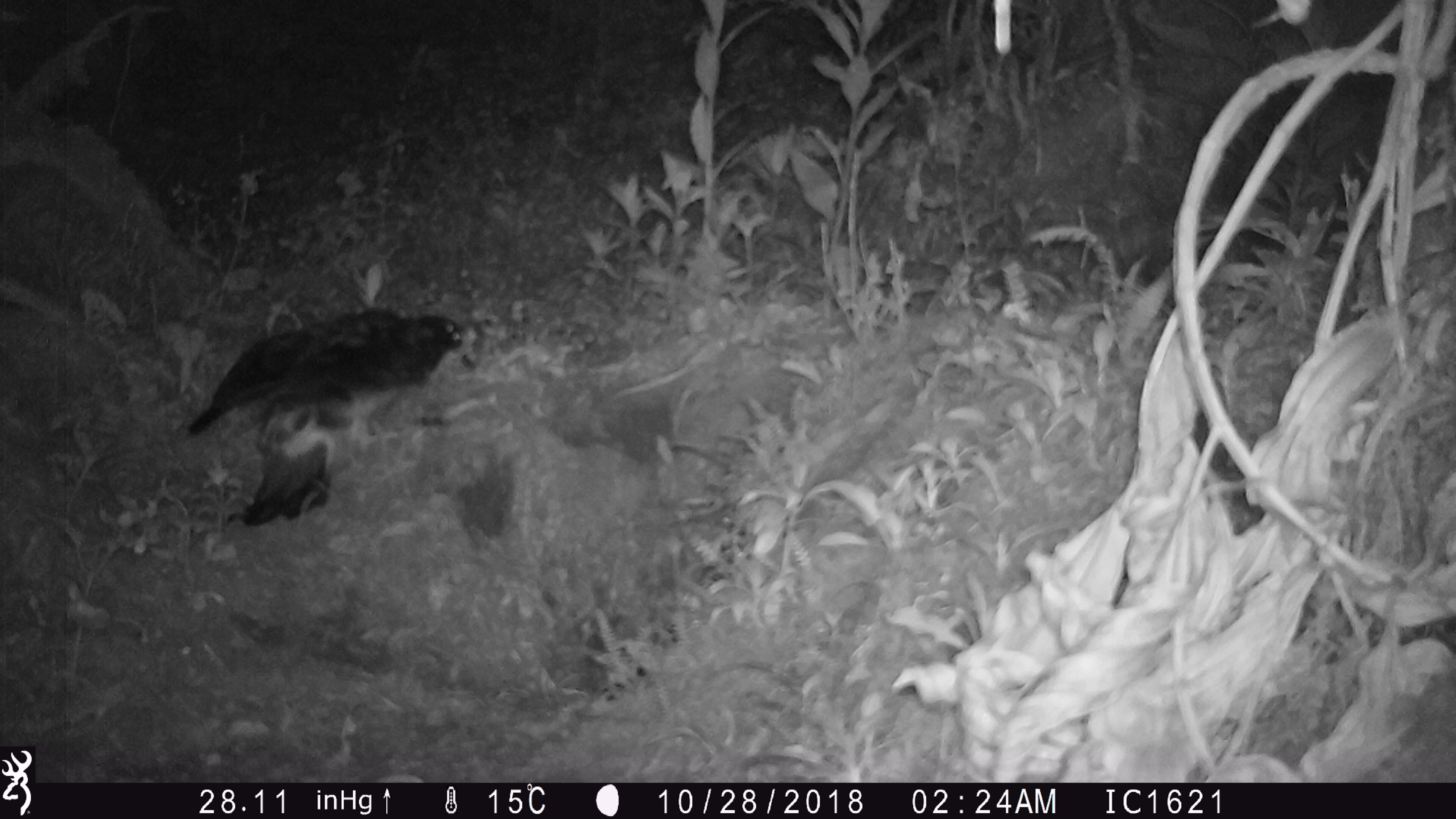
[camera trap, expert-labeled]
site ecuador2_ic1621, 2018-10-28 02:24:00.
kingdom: Animalia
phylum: Chordata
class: Aves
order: Procellariiformes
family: Procellariidae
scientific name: Procellariidae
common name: petrel chick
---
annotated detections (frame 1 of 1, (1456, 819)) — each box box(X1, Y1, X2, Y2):
petrel chick: box(181, 291, 485, 529)